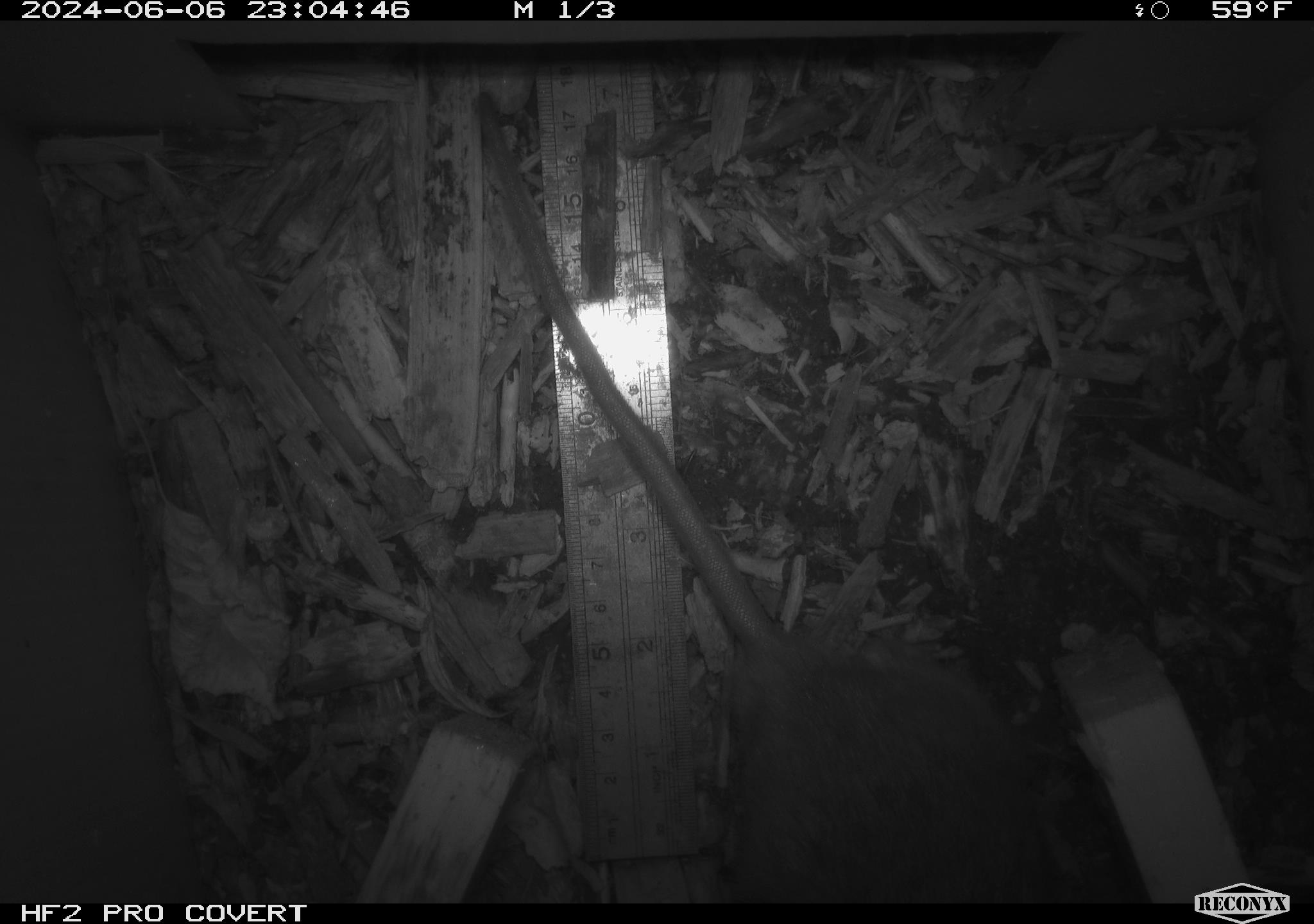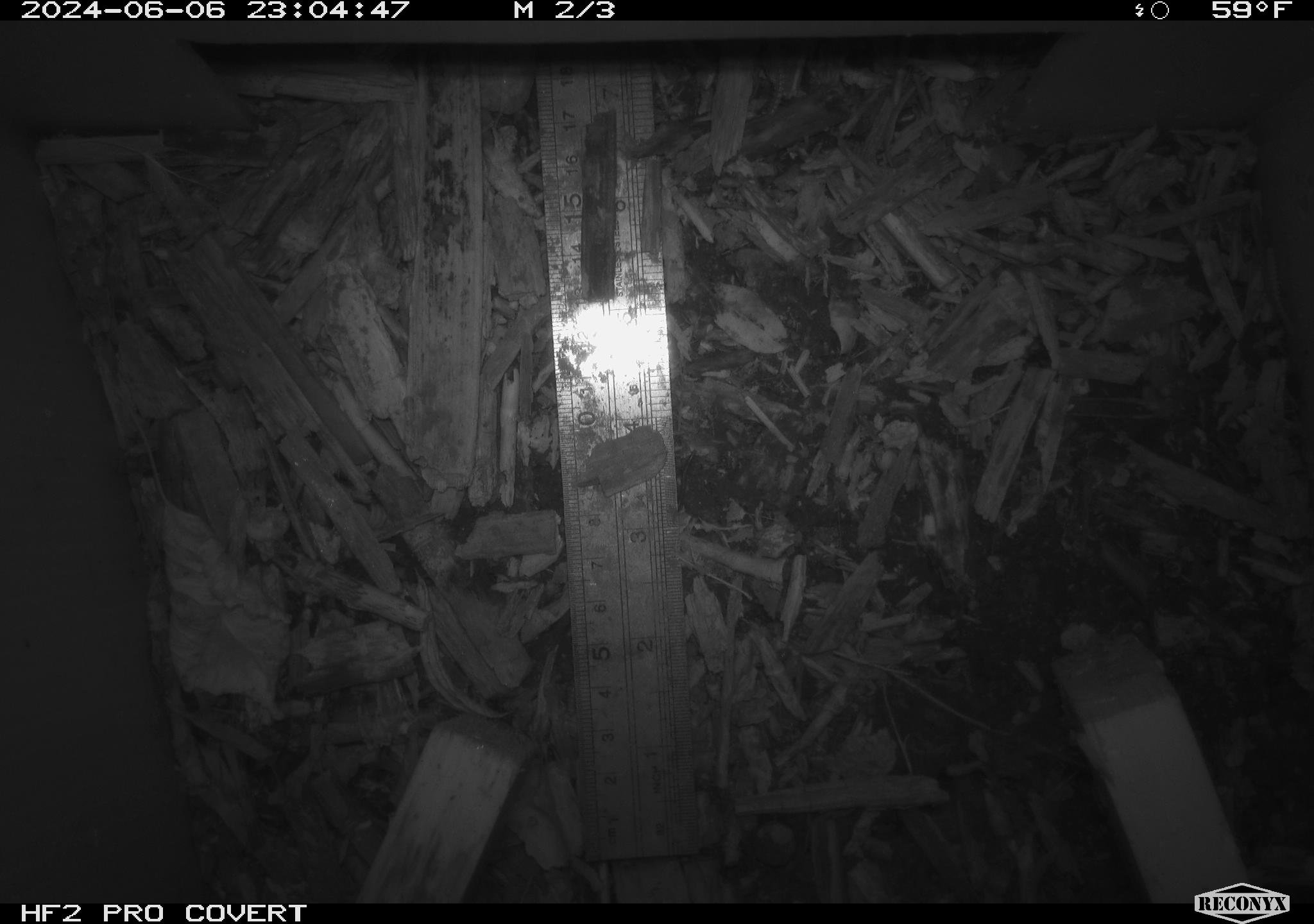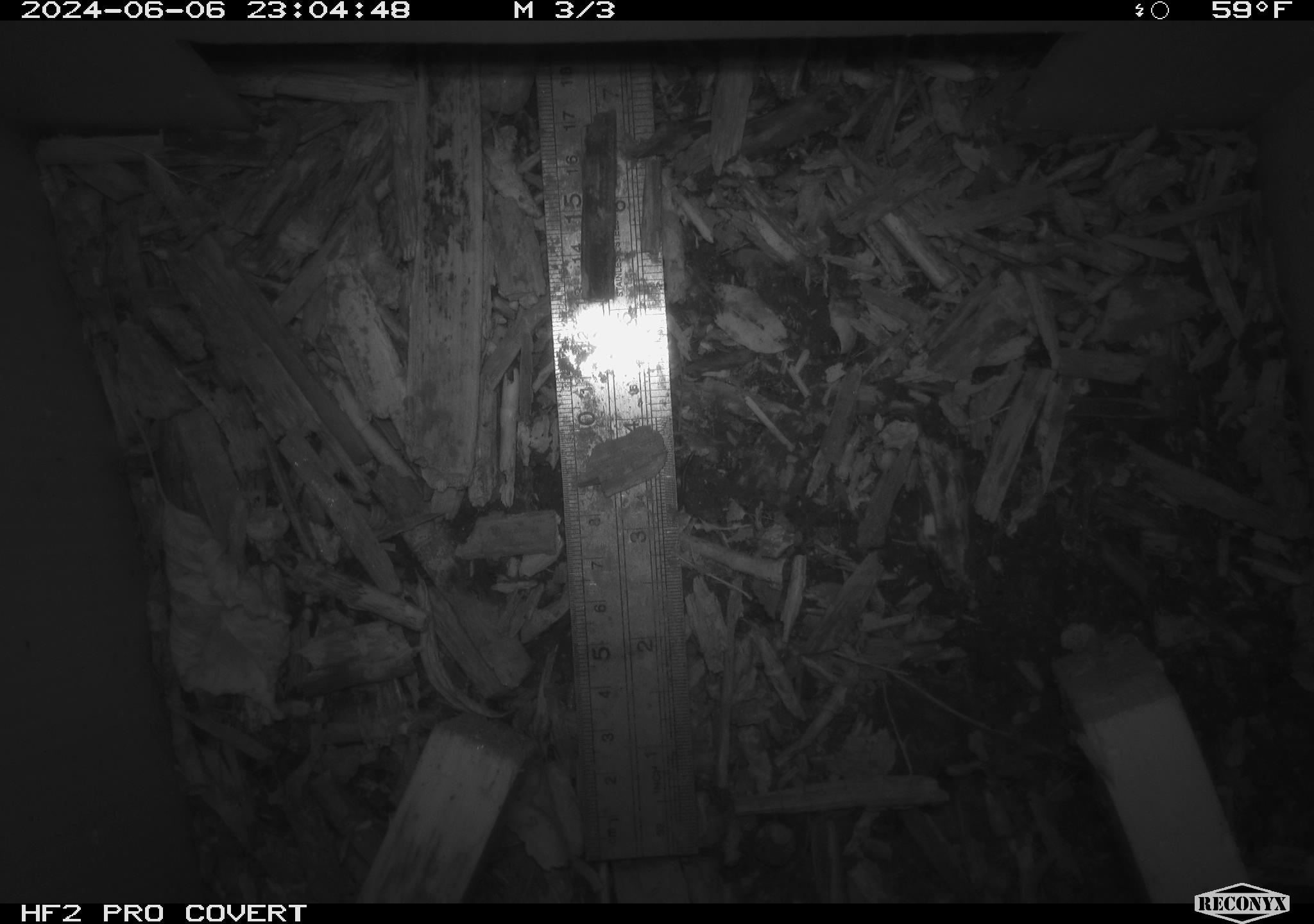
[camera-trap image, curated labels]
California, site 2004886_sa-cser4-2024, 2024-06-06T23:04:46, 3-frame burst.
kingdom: Animalia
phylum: Chordata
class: Mammalia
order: Rodentia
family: Muridae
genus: Rattus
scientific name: Rattus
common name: rat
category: rattus species